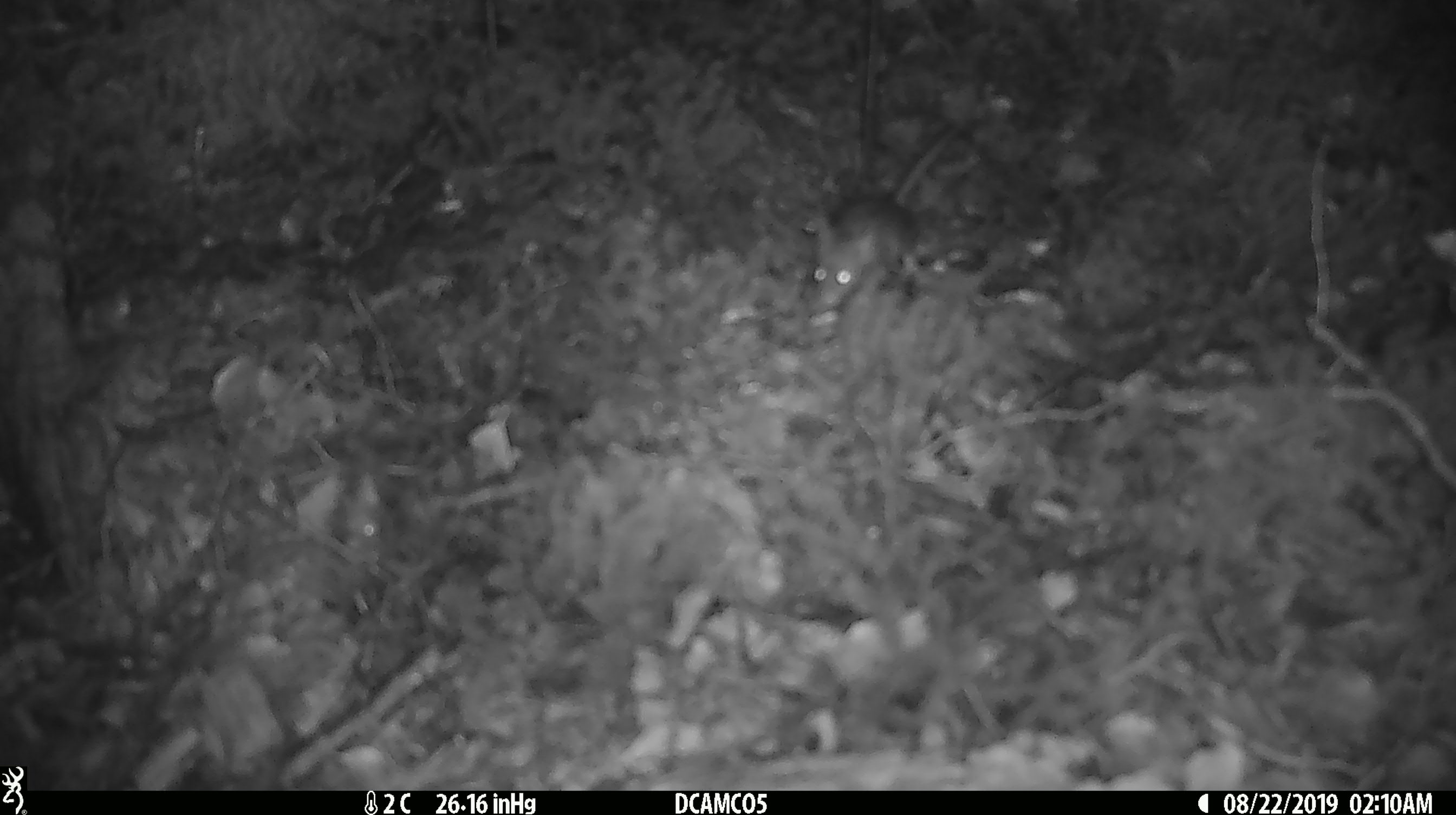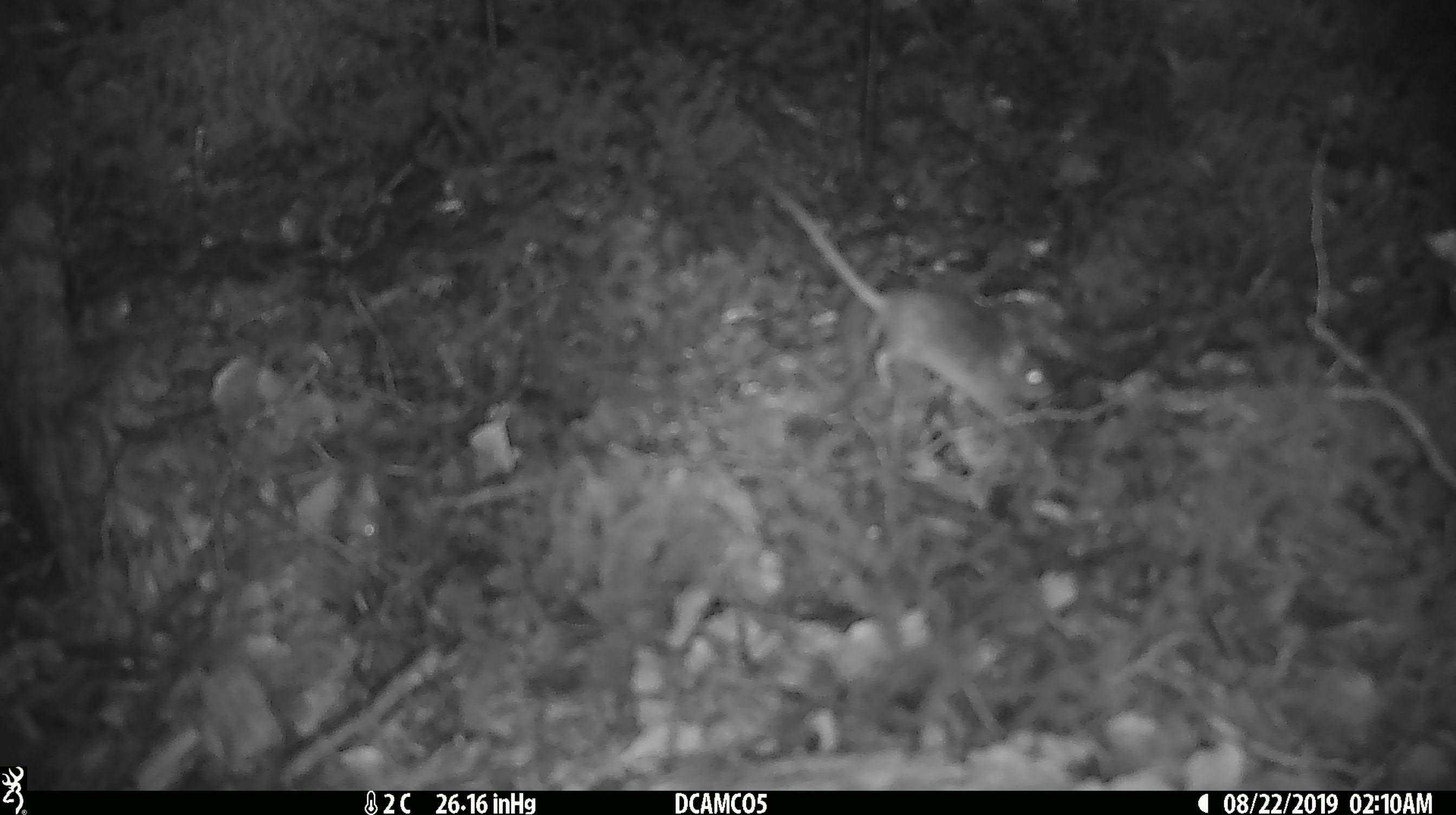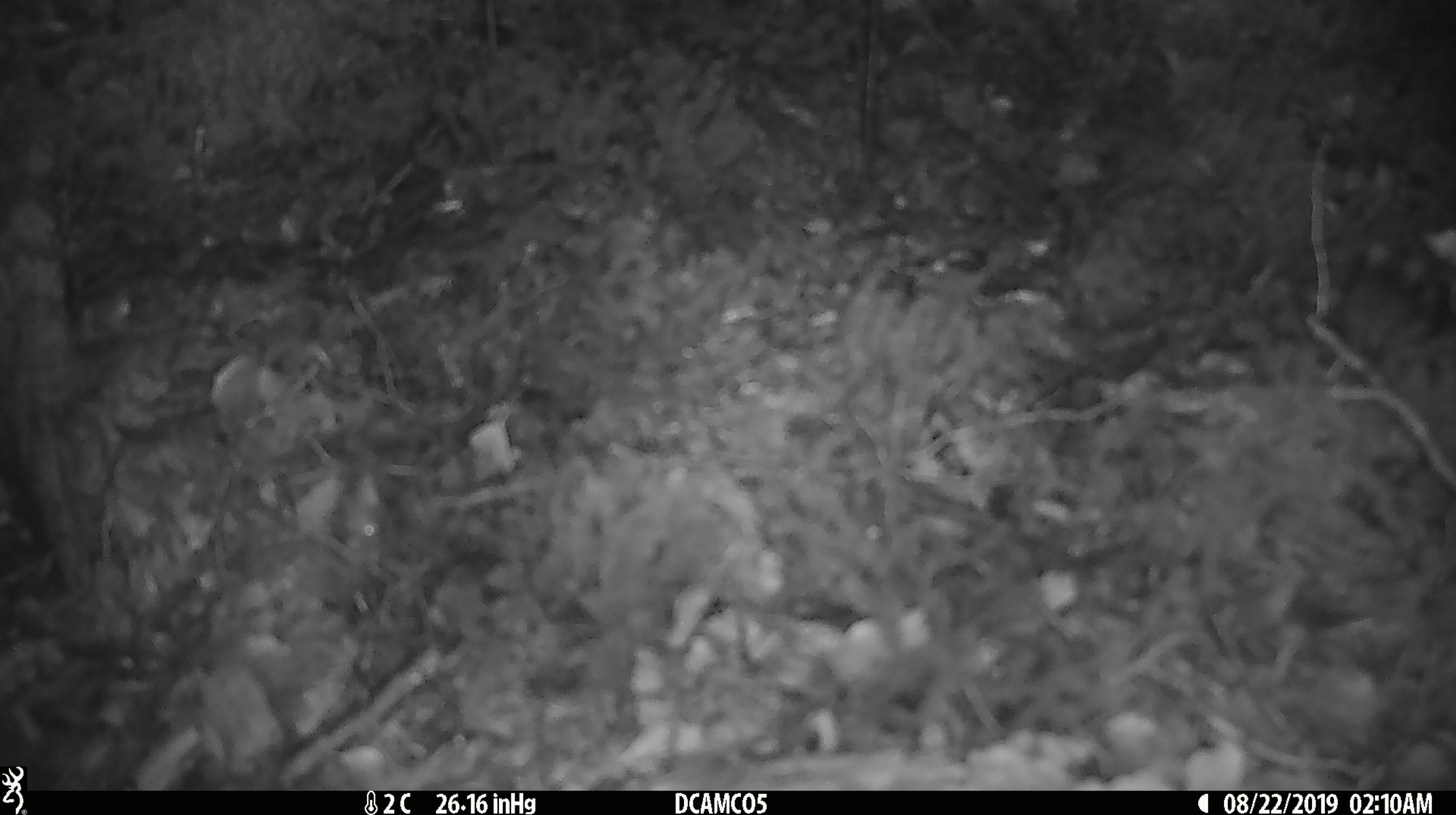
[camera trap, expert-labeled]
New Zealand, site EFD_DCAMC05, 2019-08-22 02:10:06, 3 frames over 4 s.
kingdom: Animalia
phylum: Chordata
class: Mammalia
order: Rodentia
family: Muridae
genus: Mus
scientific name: Mus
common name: mouse